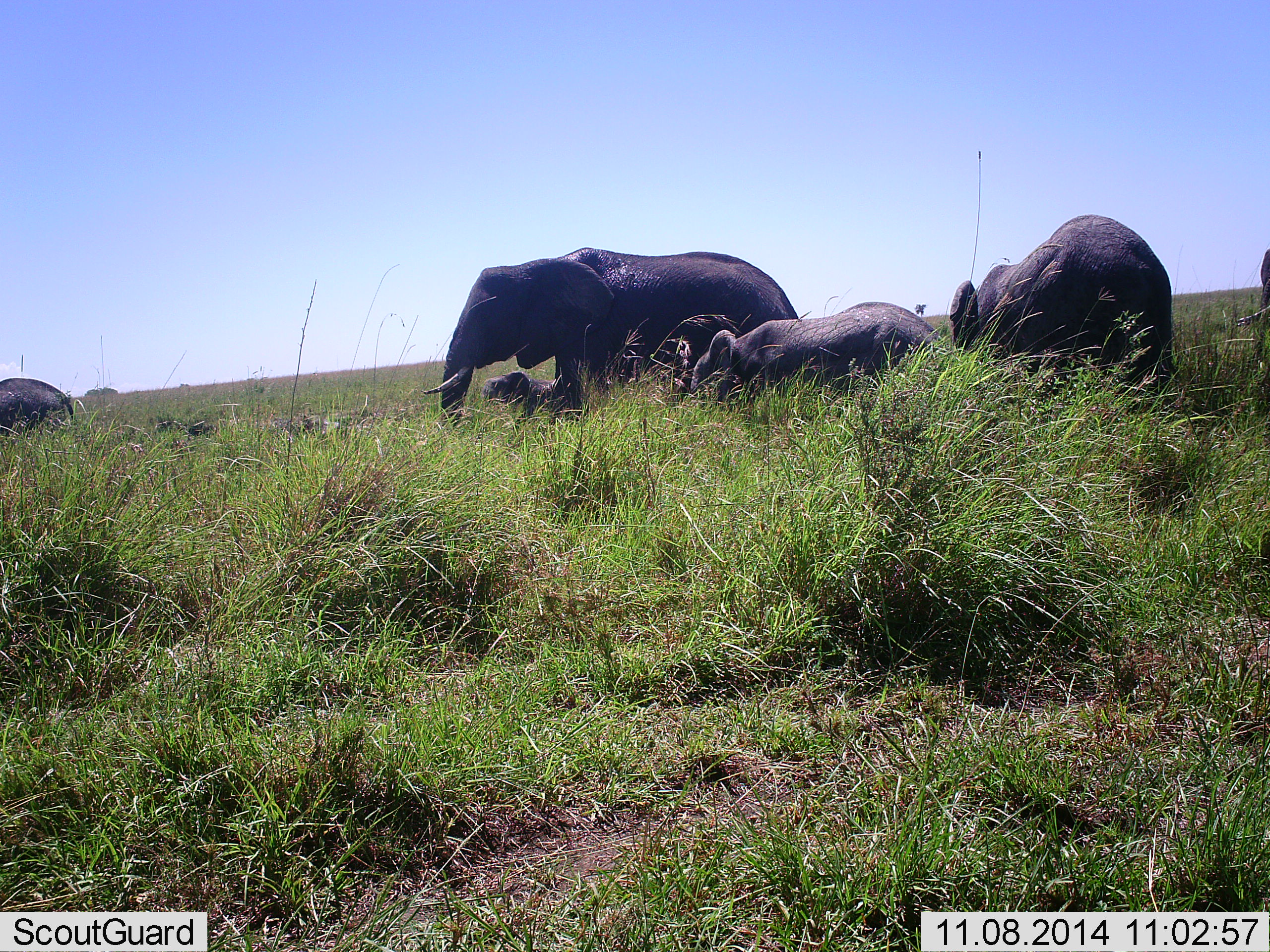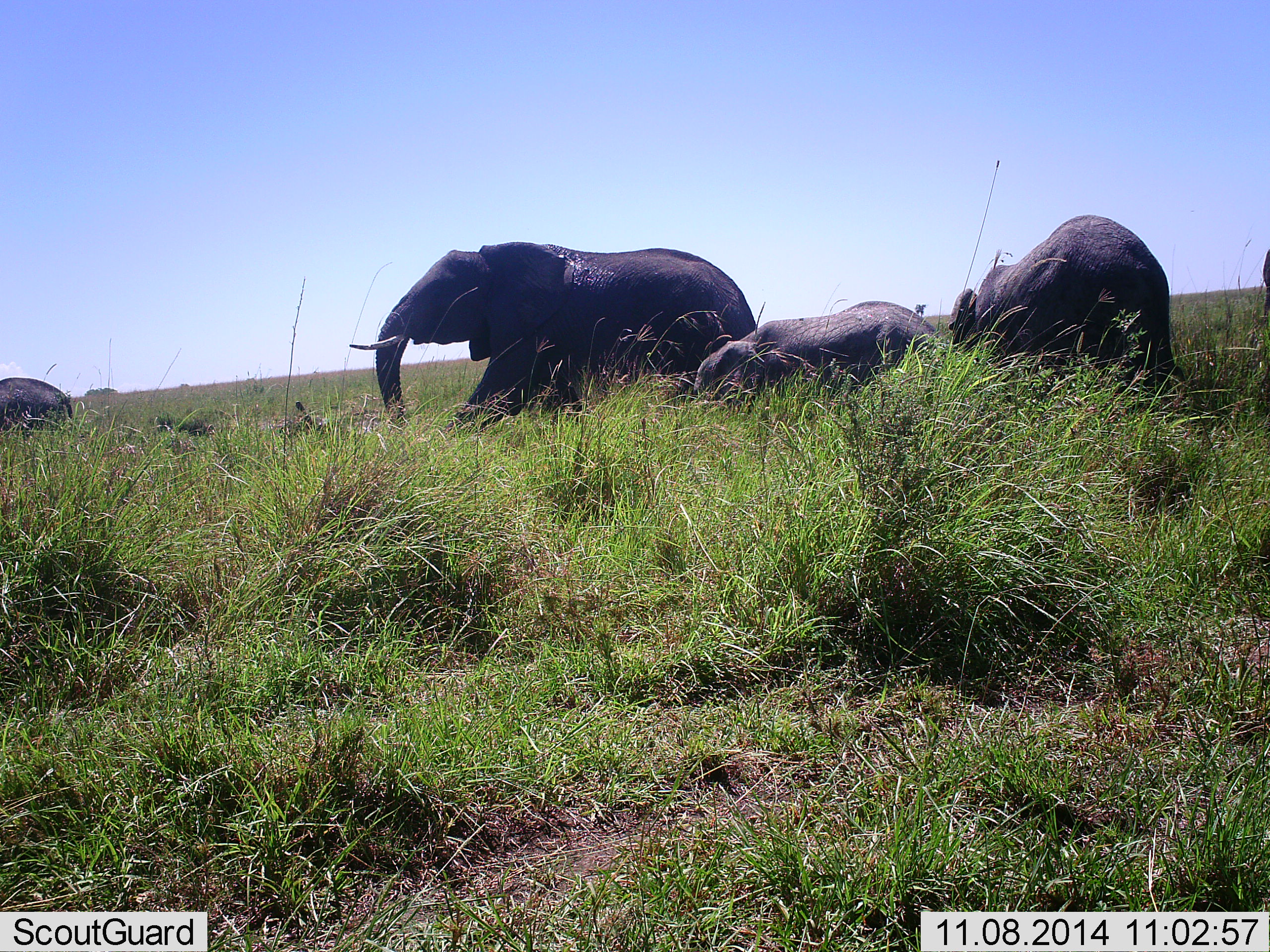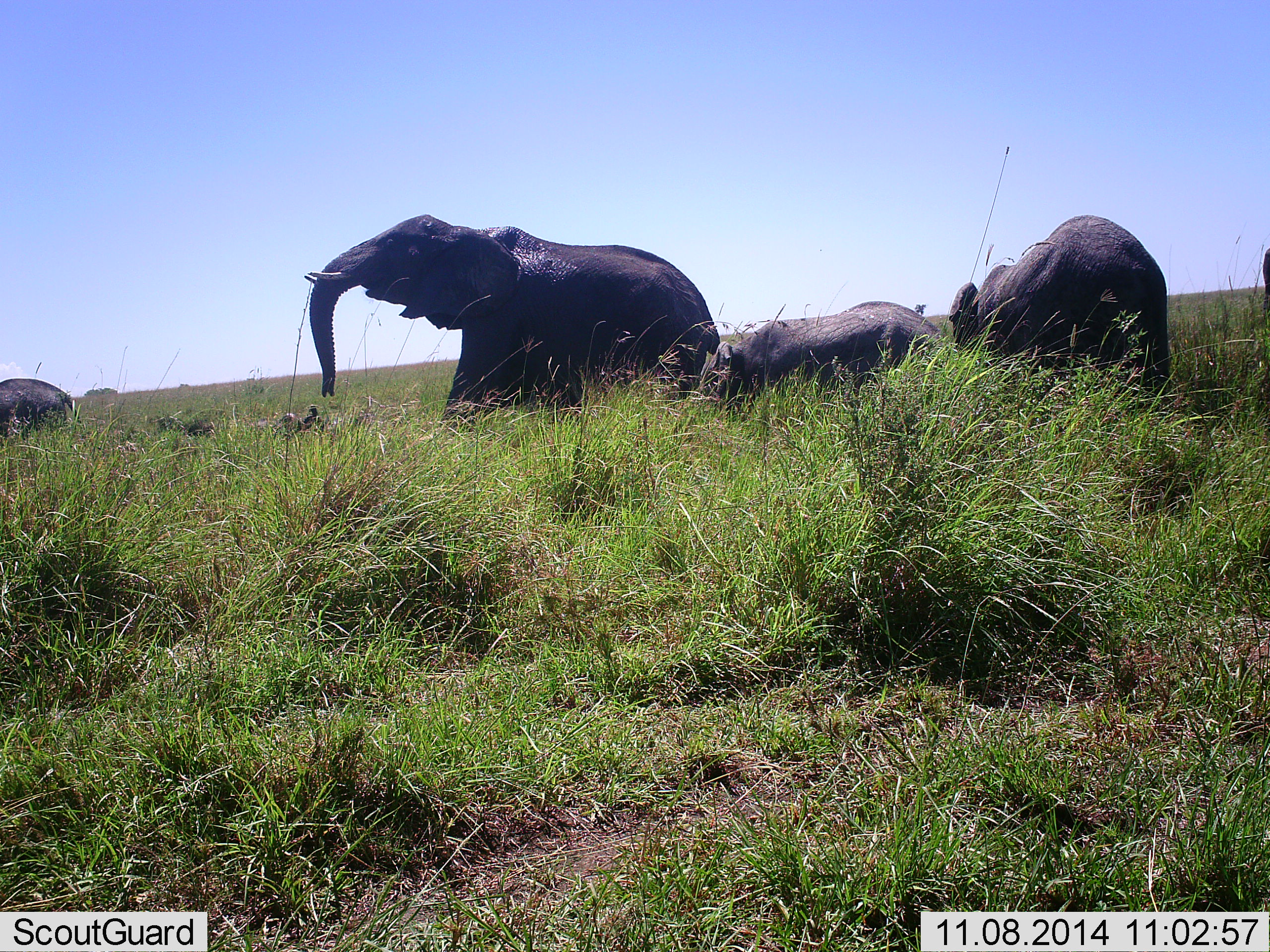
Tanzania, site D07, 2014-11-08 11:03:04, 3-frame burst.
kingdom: Animalia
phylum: Chordata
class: Mammalia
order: Proboscidea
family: Elephantidae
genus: Loxodonta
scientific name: Loxodonta africana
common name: african bush elephant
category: elephant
Elephant (african bush elephant) (Loxodonta africana), count 6. Behavior (volunteer vote fractions): standing 70%, resting 50%, moving 30%, interacting 10%. Young present (vote fraction): 60%. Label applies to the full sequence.